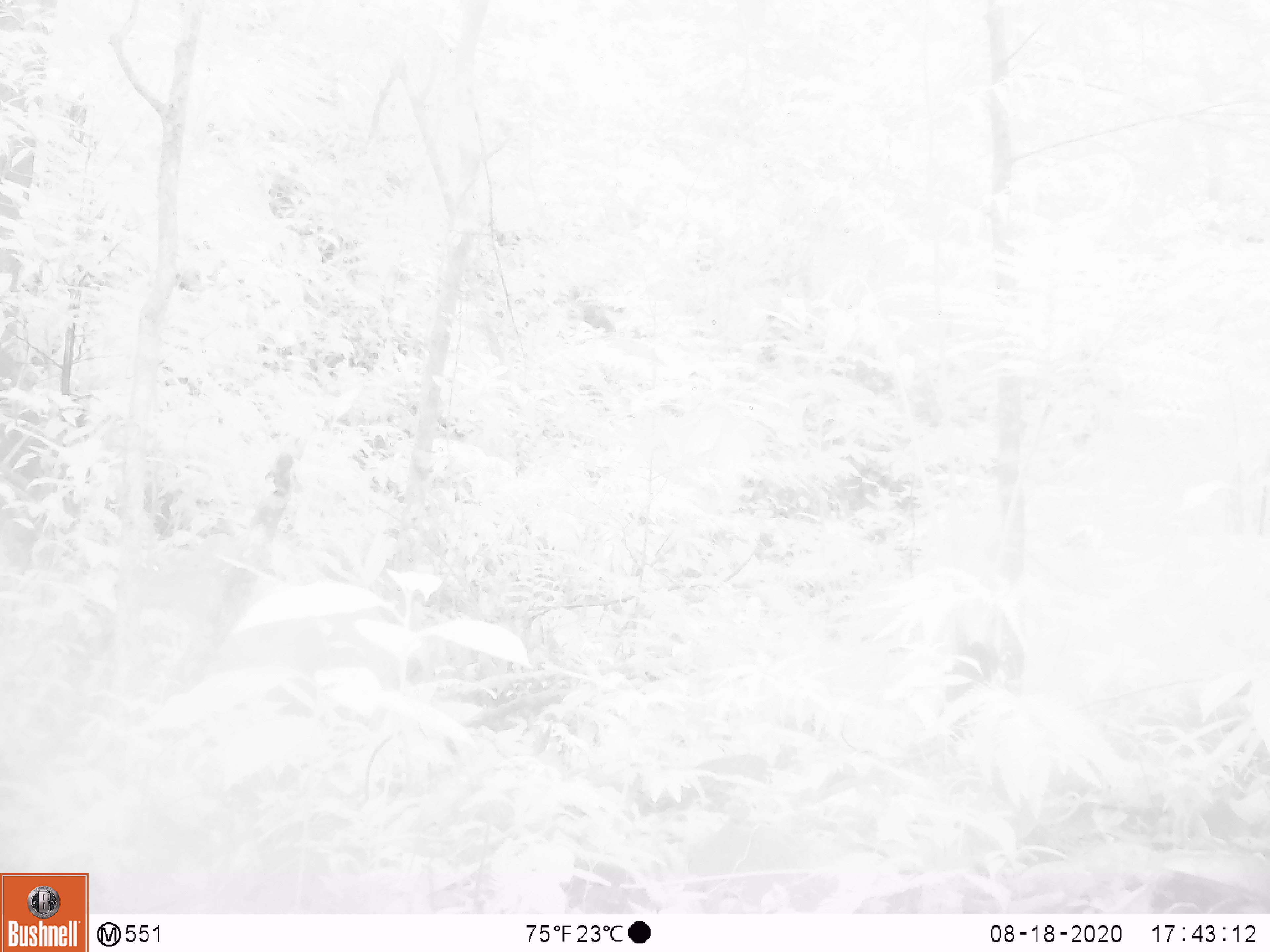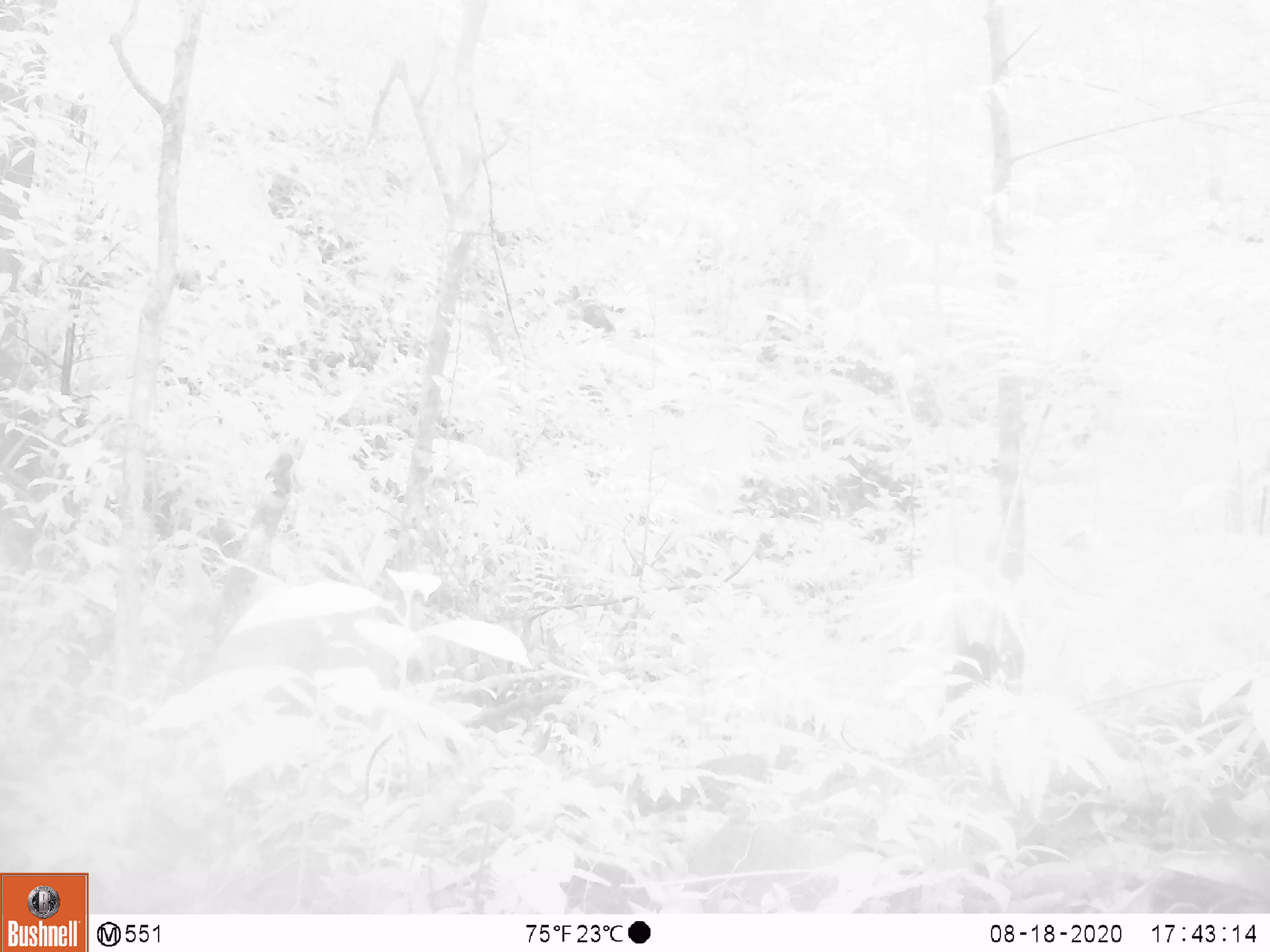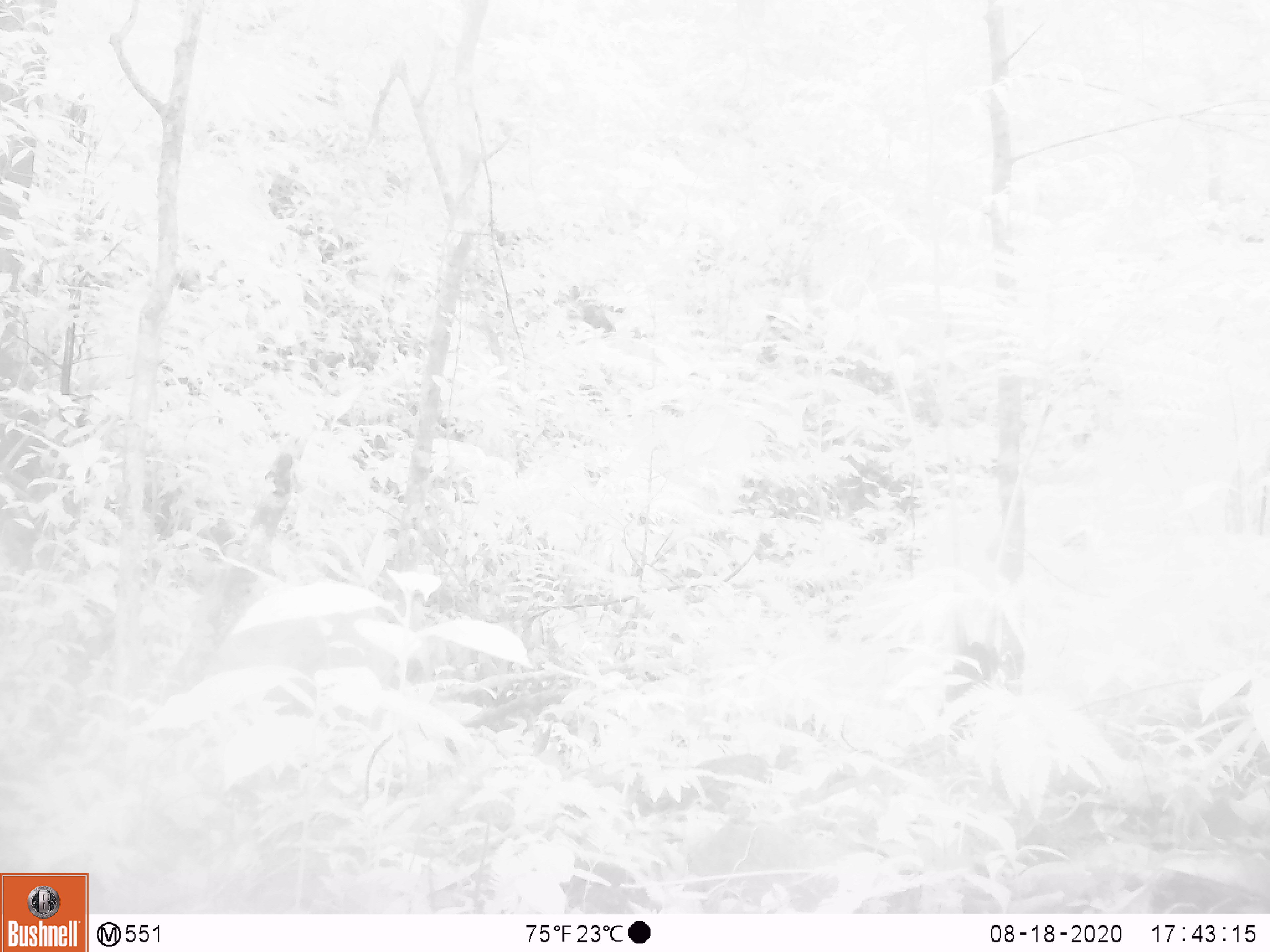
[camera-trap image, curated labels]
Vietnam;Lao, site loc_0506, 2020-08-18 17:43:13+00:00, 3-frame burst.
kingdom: Animalia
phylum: Chordata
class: Mammalia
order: Artiodactyla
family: Cervidae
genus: Muntiacus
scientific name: Muntiacus vuquangensis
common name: large-antlered muntjac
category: large antlered muntjac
Large antlered muntjac (large-antlered muntjac) (Muntiacus vuquangensis). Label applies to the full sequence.